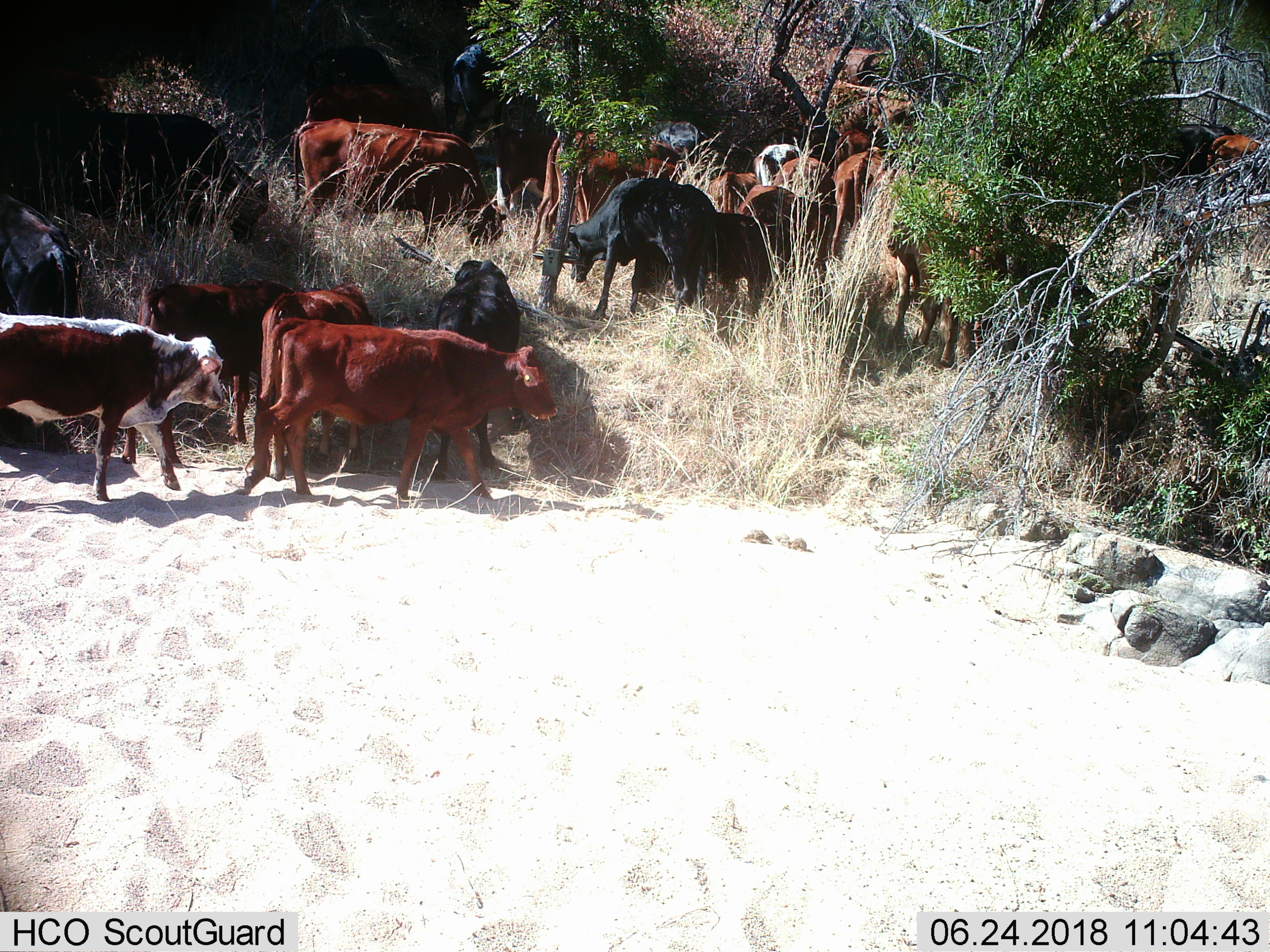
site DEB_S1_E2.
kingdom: Animalia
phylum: Chordata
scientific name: Vertebrata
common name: domestic animal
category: domesticanimal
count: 11-50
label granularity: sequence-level